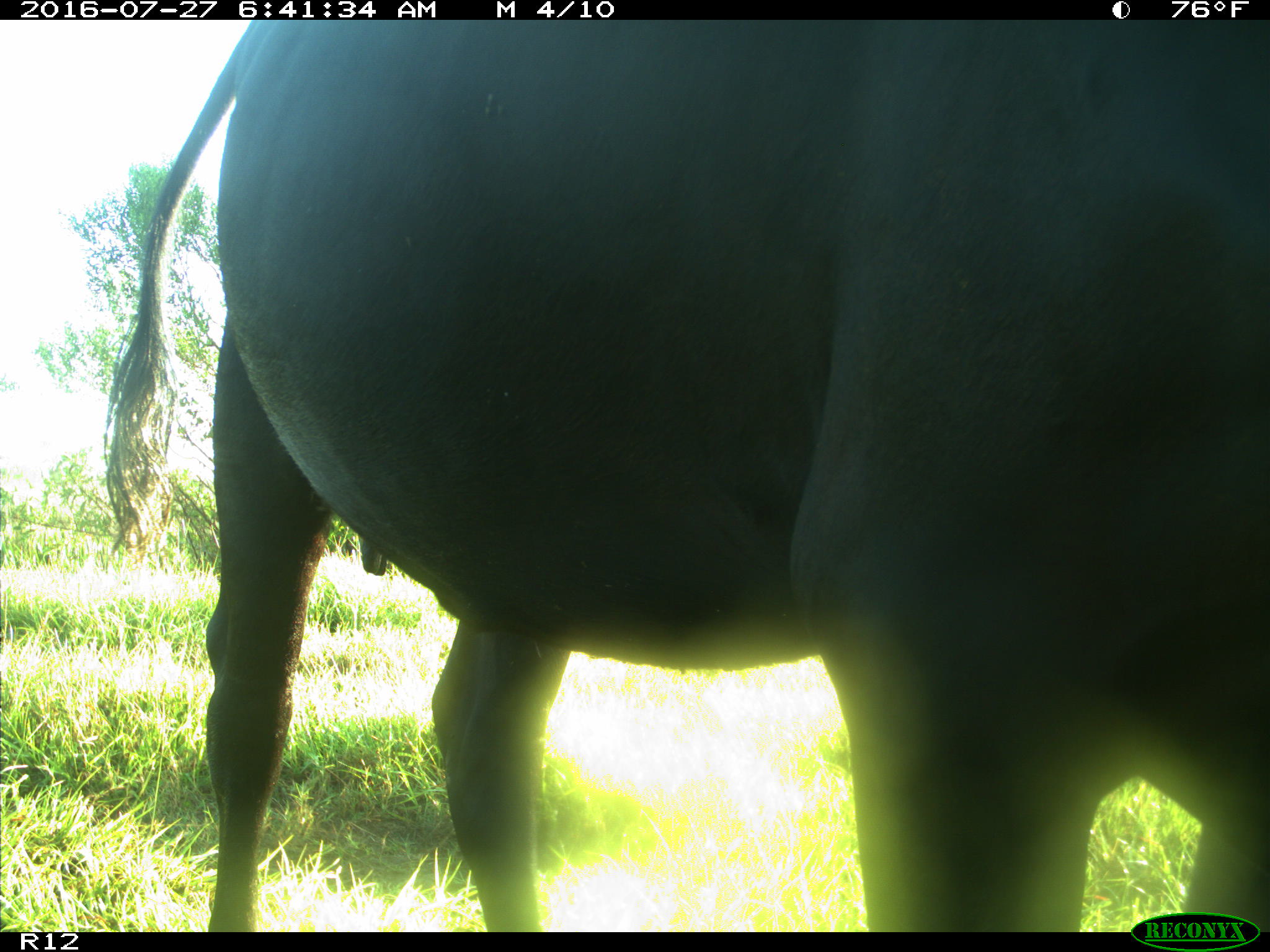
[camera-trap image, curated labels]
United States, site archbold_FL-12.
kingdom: Animalia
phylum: Chordata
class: Mammalia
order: Artiodactyla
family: Bovidae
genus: Bos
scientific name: Bos taurus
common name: domestic cow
Bos taurus (domestic cow).